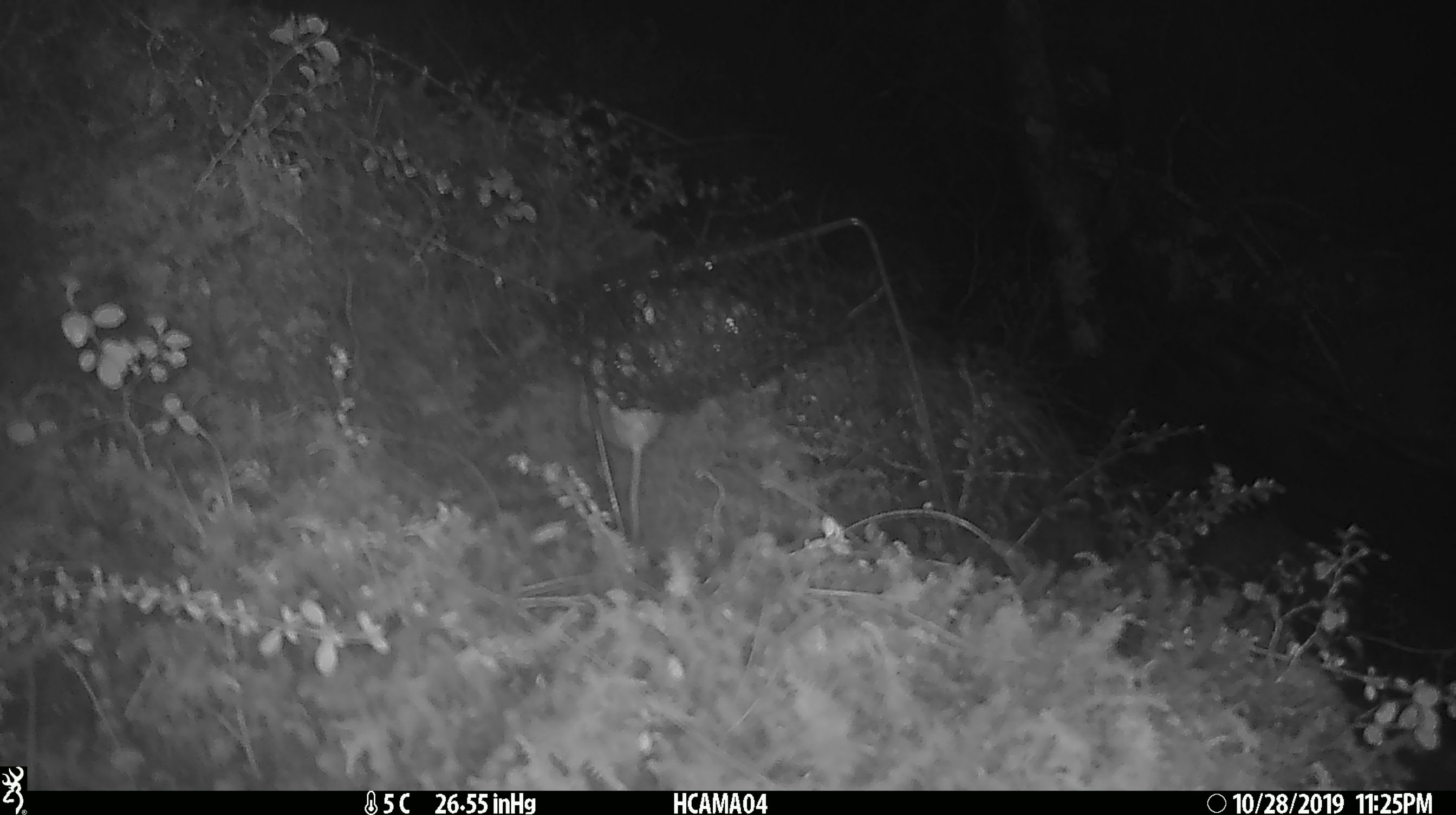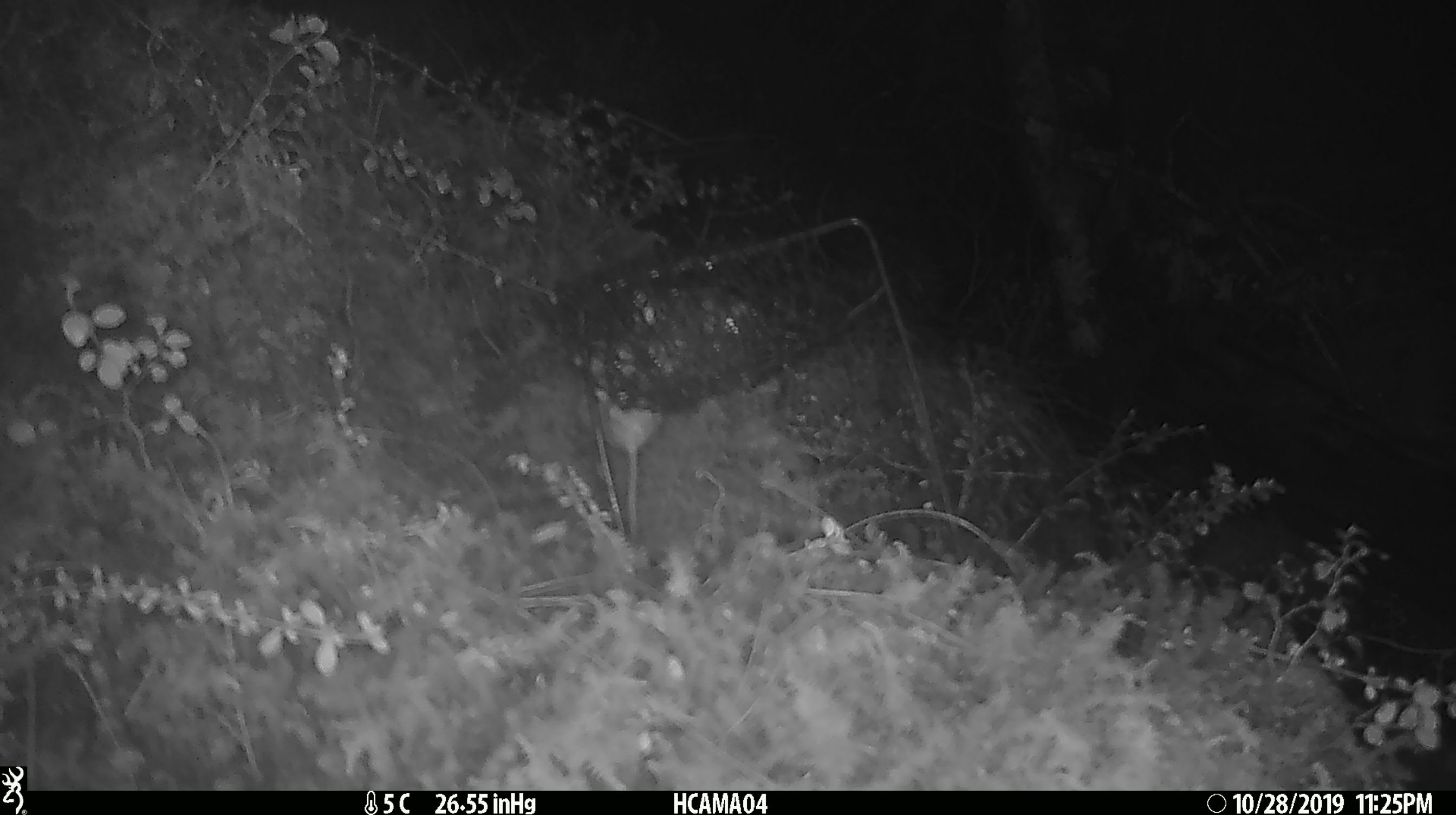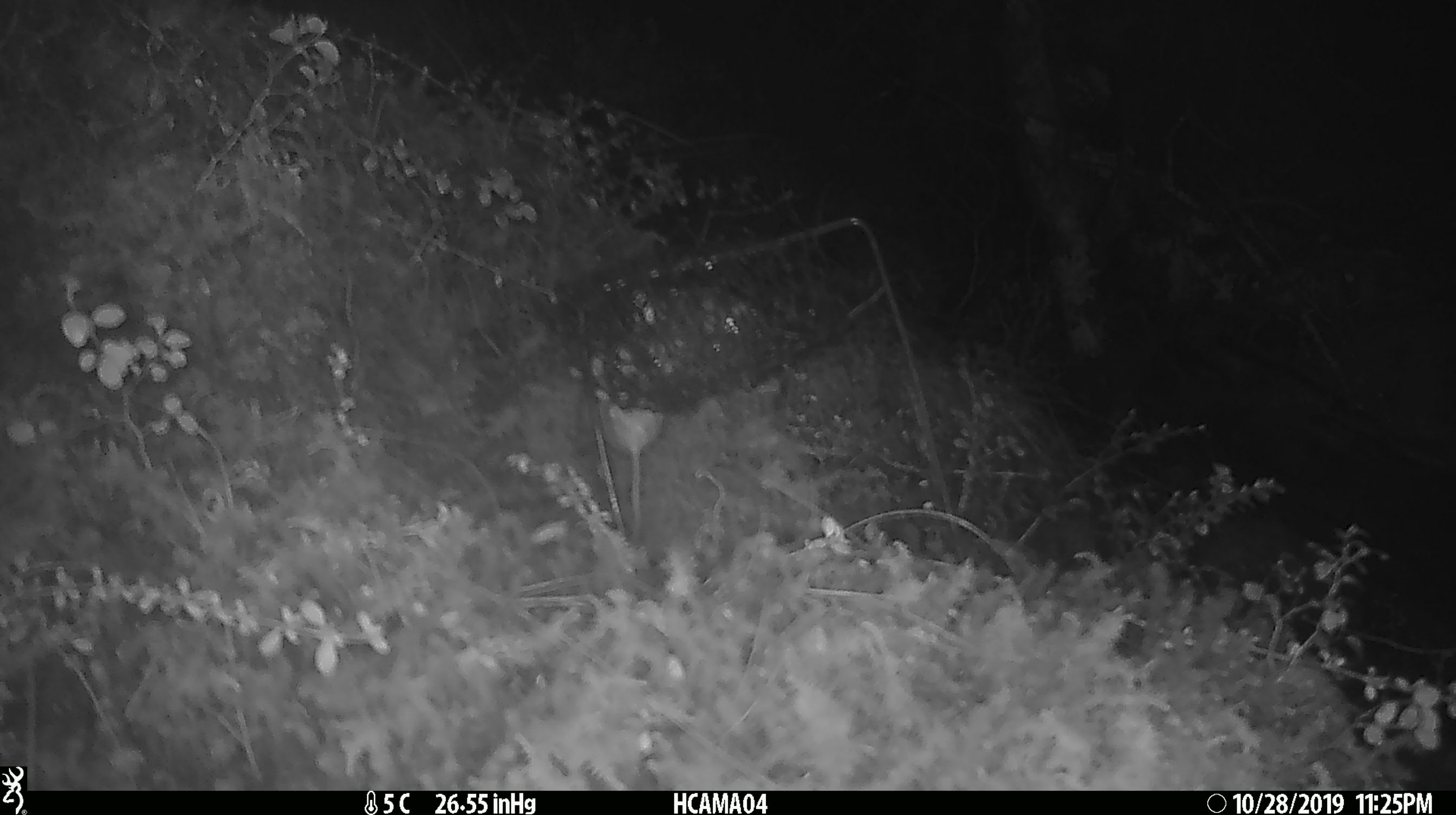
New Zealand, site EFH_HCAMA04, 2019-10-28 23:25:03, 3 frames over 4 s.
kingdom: Animalia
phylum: Chordata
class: Mammalia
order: Rodentia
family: Muridae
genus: Mus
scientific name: Mus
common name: mouse